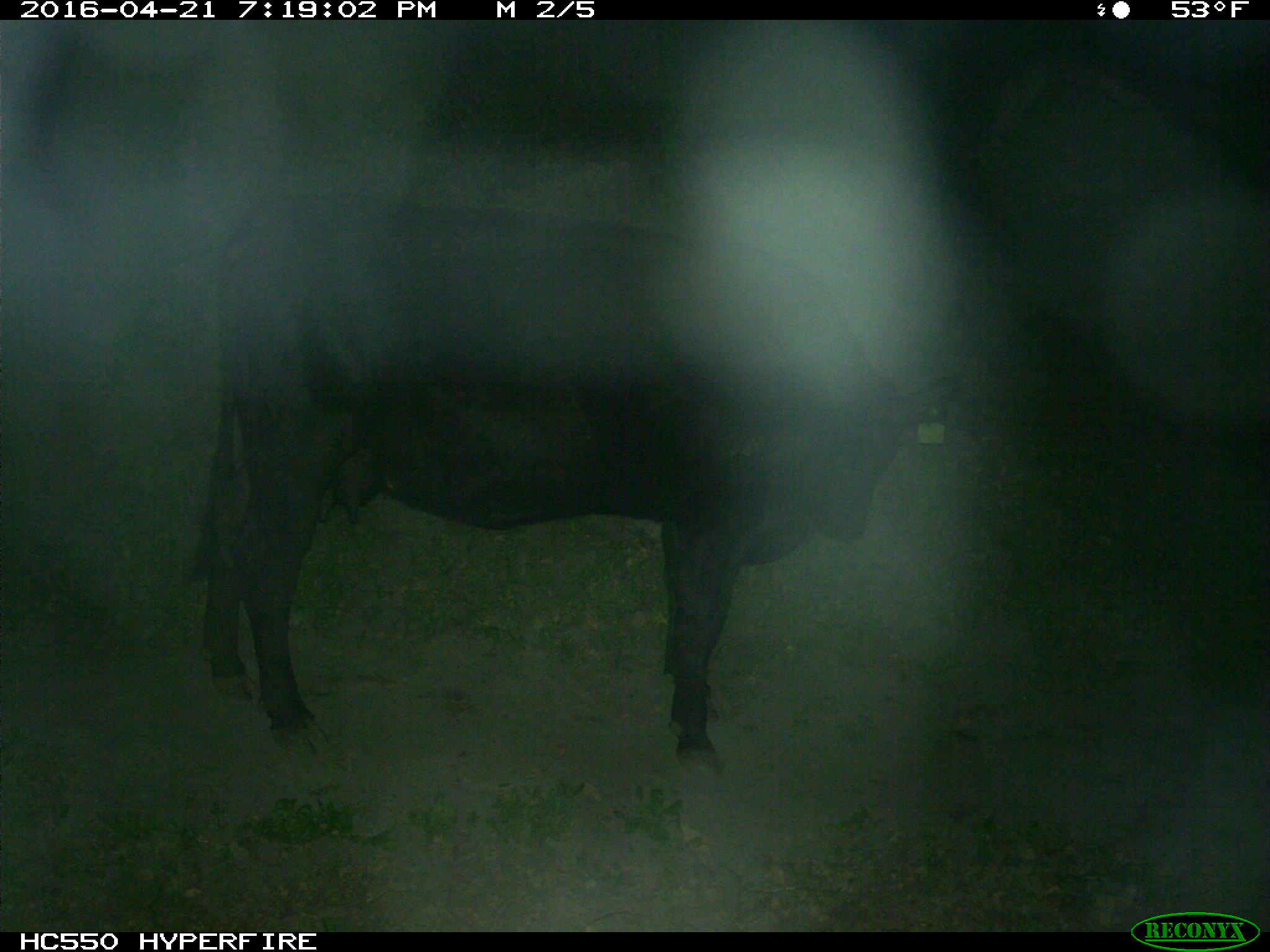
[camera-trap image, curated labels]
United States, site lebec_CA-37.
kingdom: Animalia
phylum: Chordata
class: Mammalia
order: Artiodactyla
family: Bovidae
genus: Bos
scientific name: Bos taurus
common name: domestic cow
Bos taurus (domestic cow).